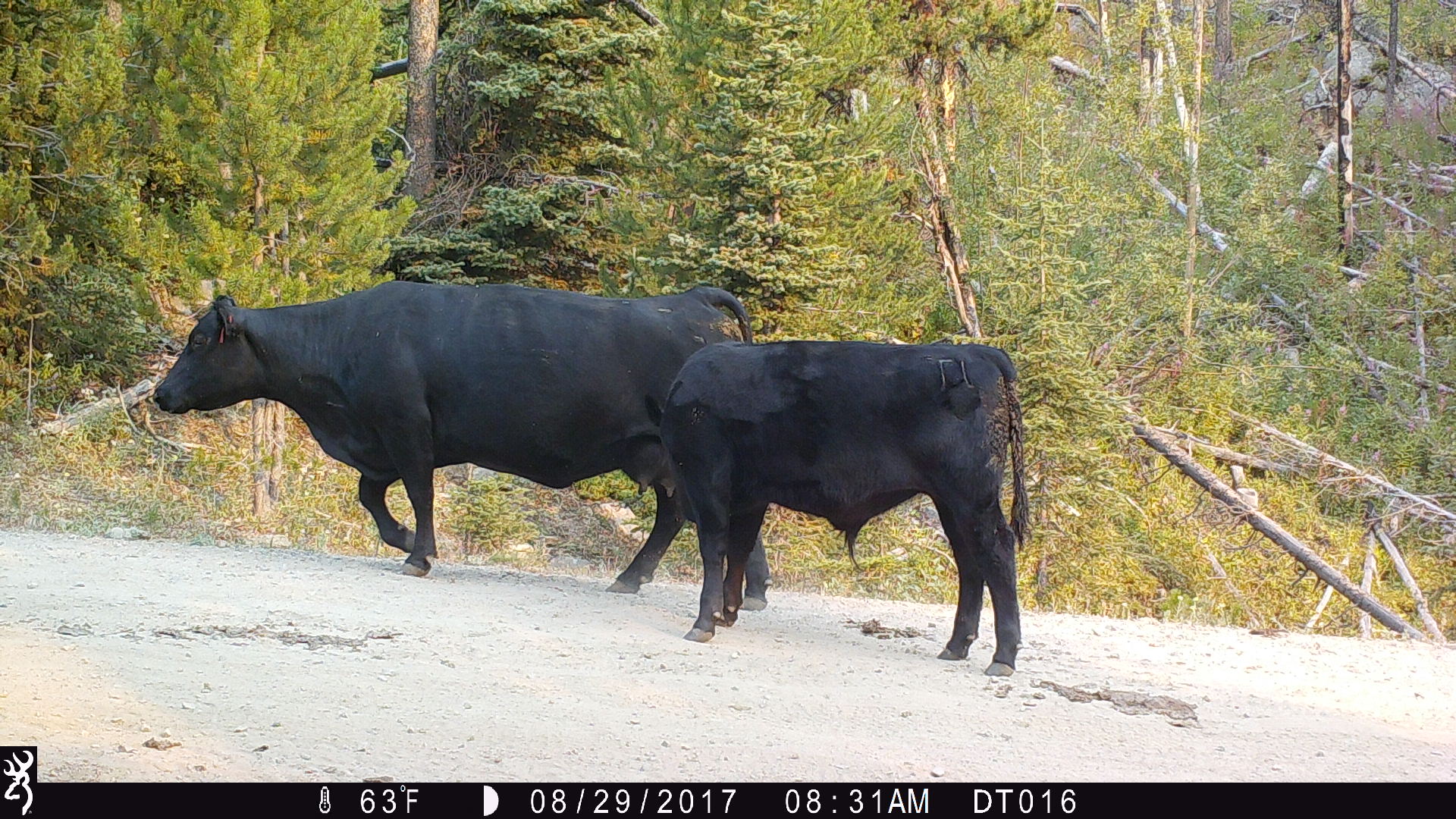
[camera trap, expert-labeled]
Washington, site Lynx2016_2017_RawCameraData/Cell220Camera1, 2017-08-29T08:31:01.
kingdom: Animalia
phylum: Chordata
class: Mammalia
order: Artiodactyla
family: Bovidae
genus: Bos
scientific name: Bos taurus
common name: domestic cattle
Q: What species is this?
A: Domestic cattle (Bos taurus).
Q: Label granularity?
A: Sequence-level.